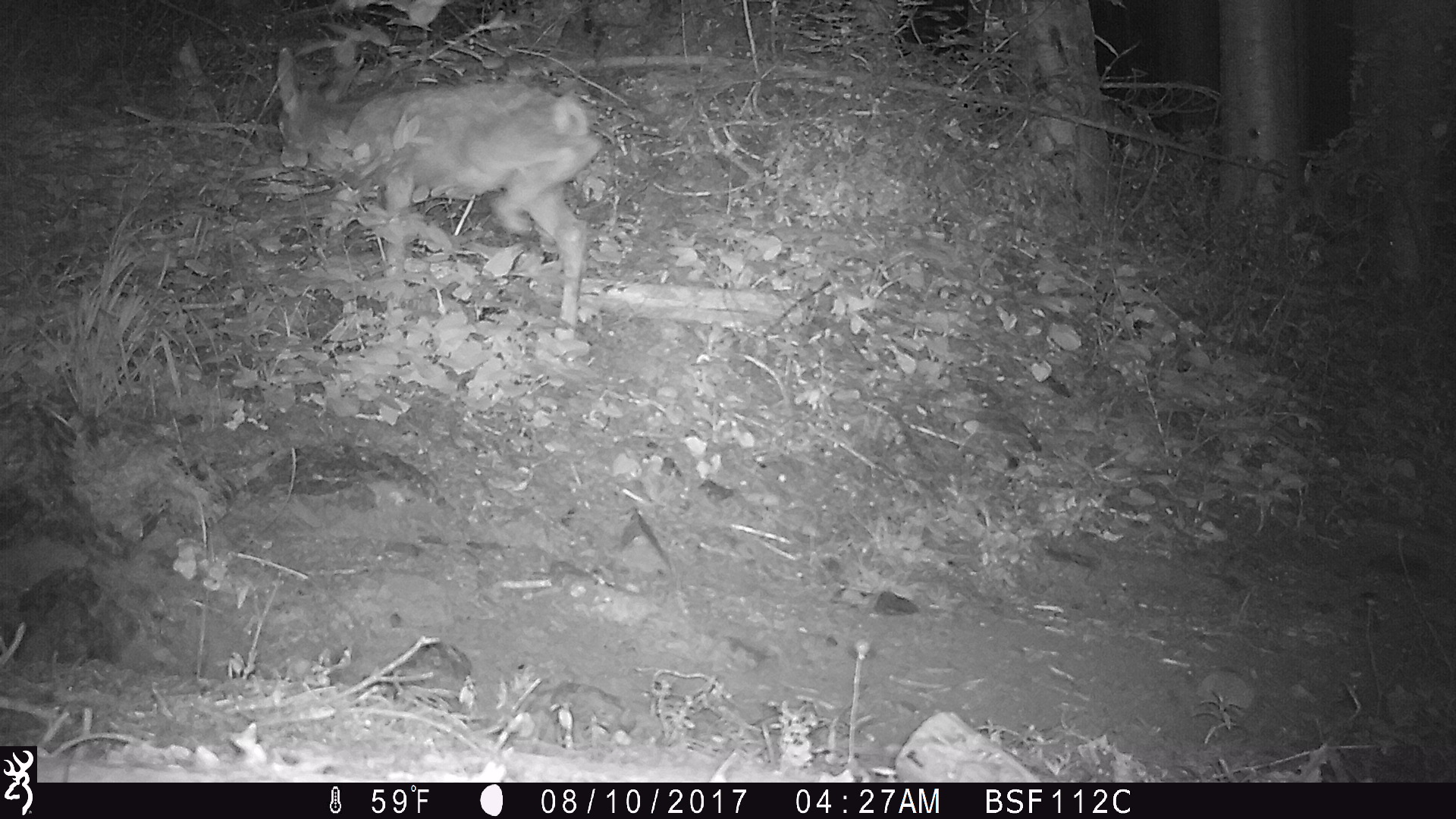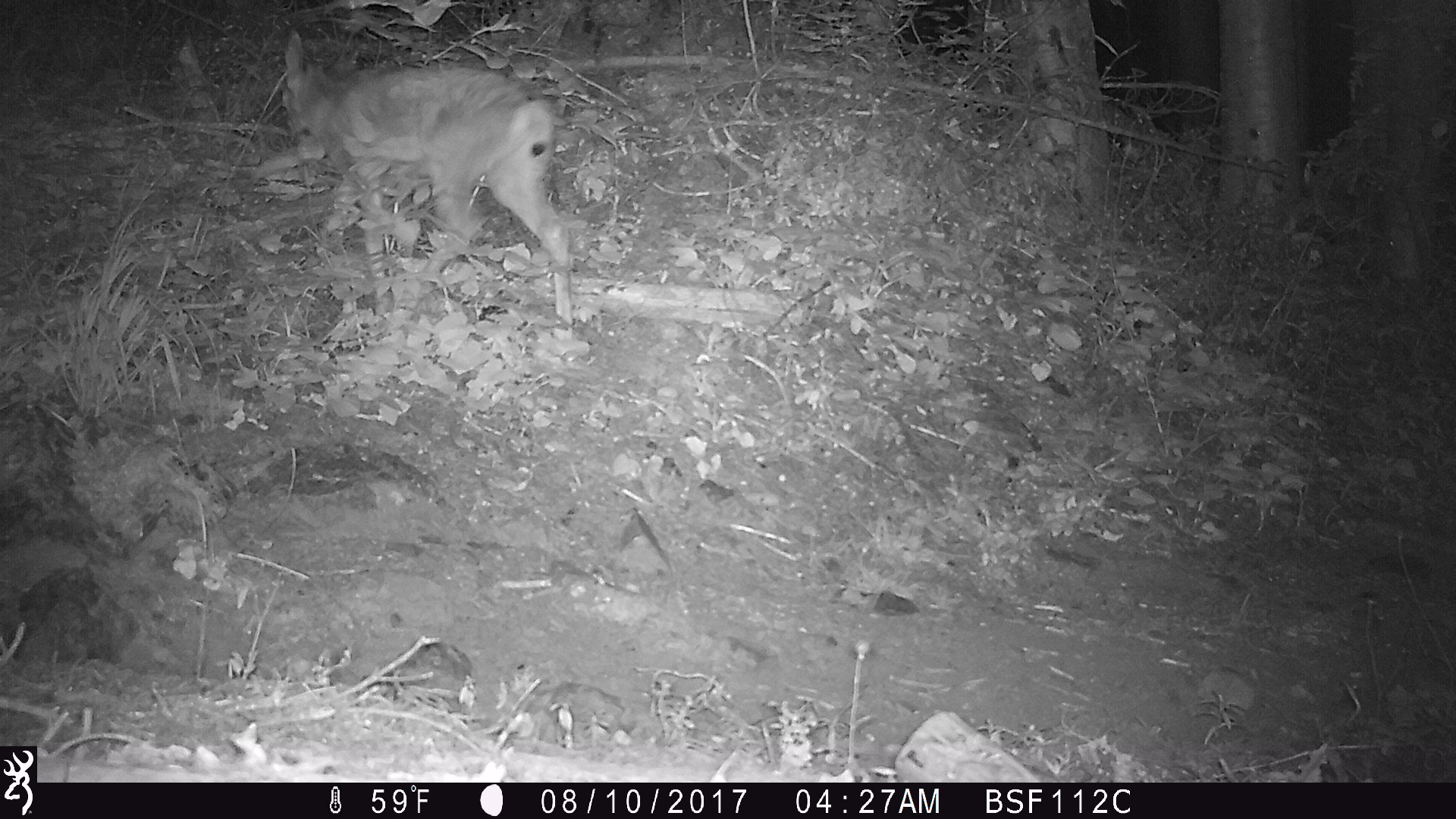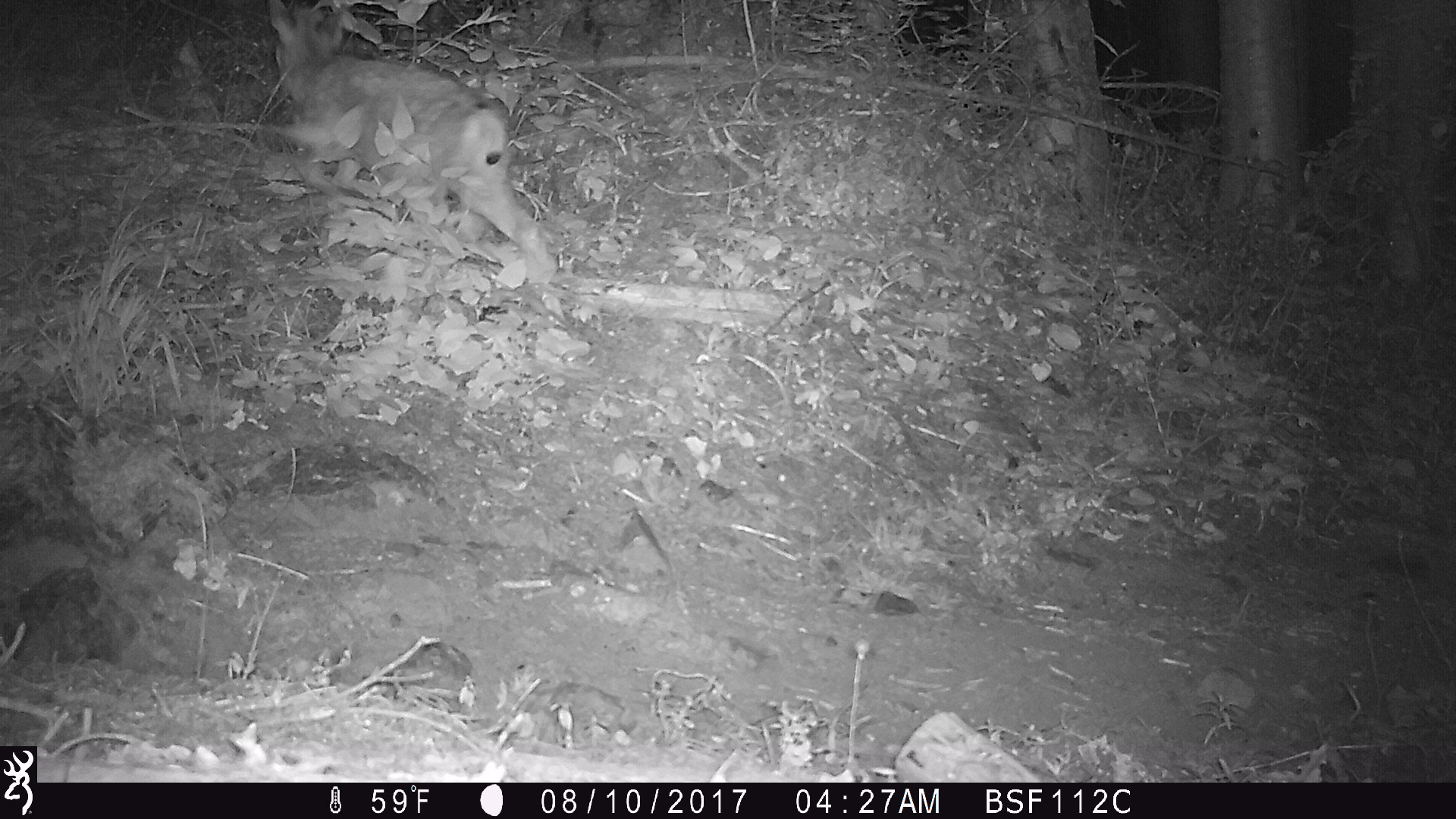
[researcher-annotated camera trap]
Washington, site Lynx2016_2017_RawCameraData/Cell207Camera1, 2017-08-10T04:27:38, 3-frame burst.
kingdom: Animalia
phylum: Chordata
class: Mammalia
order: Artiodactyla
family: Cervidae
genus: Odocoileus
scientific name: Odocoileus hemionus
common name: mule deer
Odocoileus hemionus (mule deer). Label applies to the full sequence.